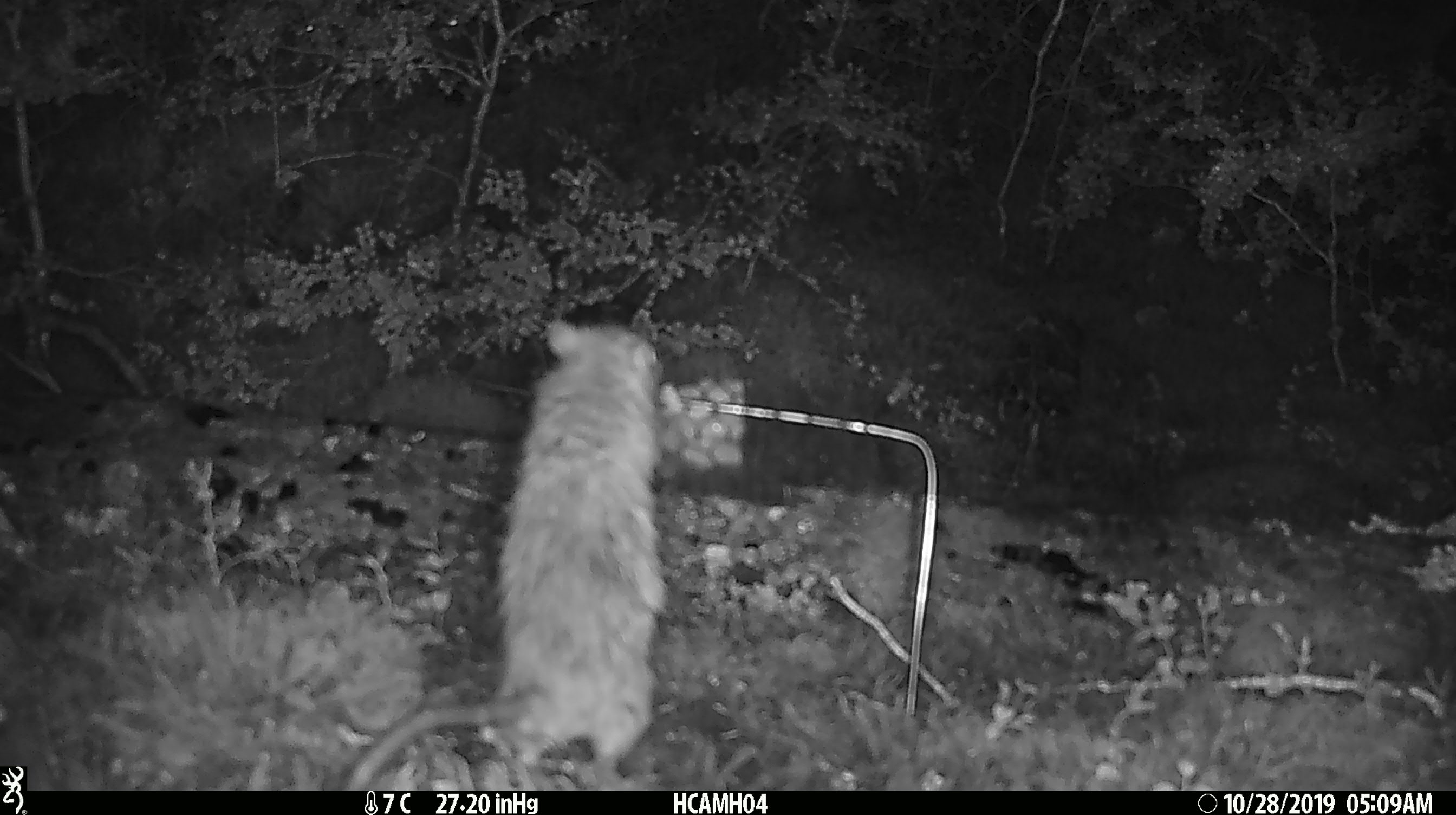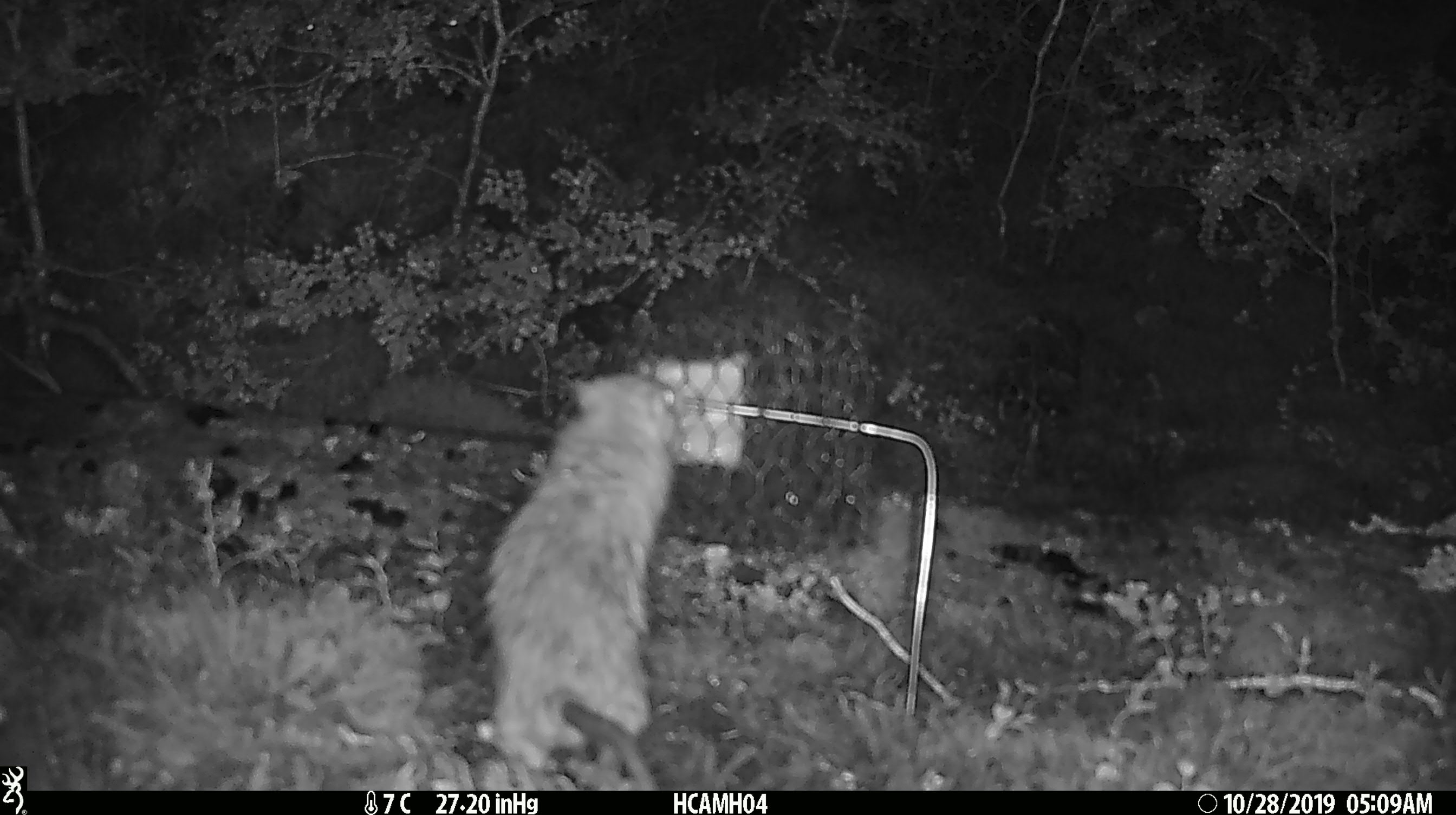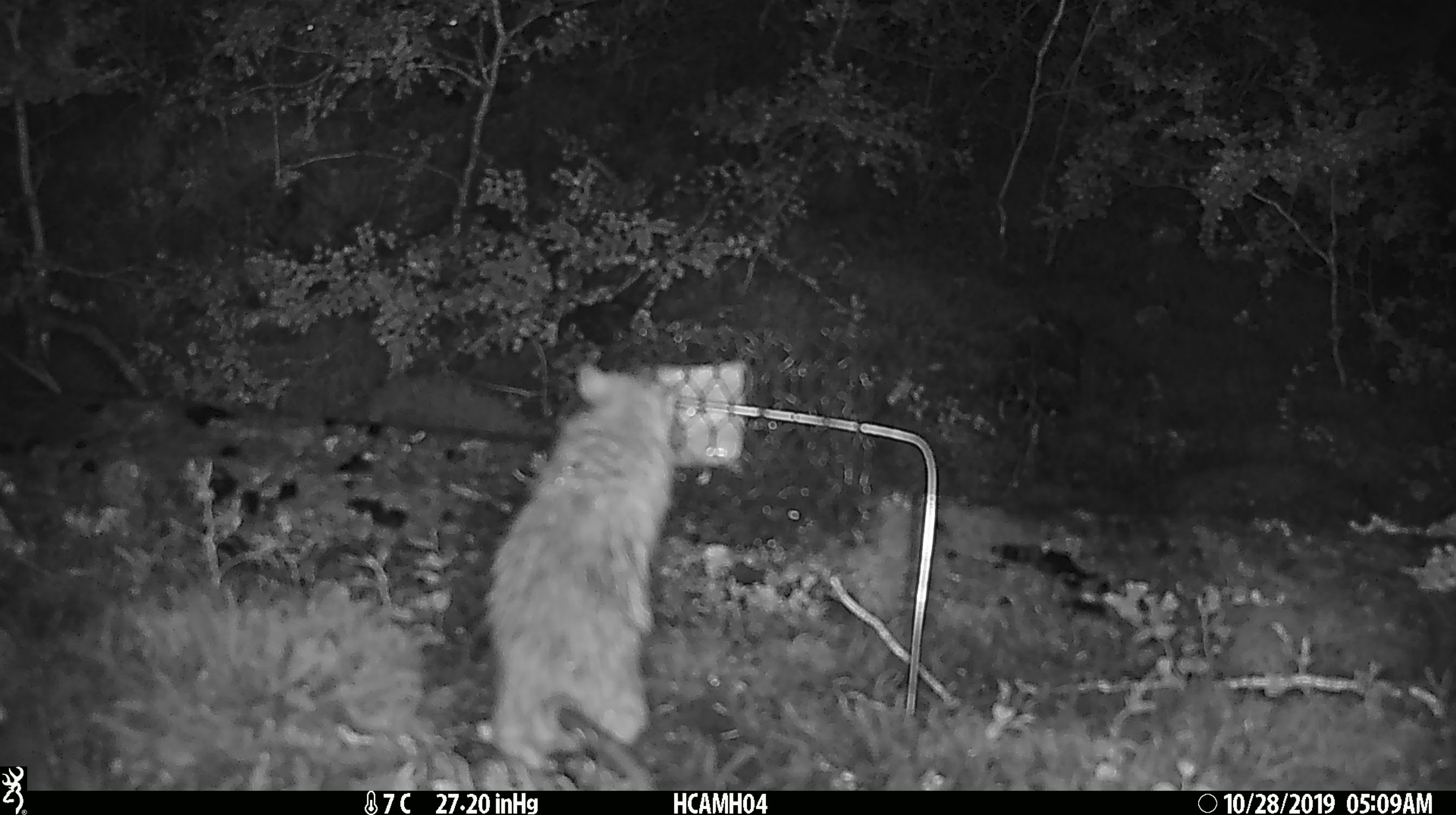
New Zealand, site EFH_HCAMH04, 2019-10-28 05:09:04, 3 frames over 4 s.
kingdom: Animalia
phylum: Chordata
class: Mammalia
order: Rodentia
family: Muridae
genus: Rattus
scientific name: Rattus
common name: rat